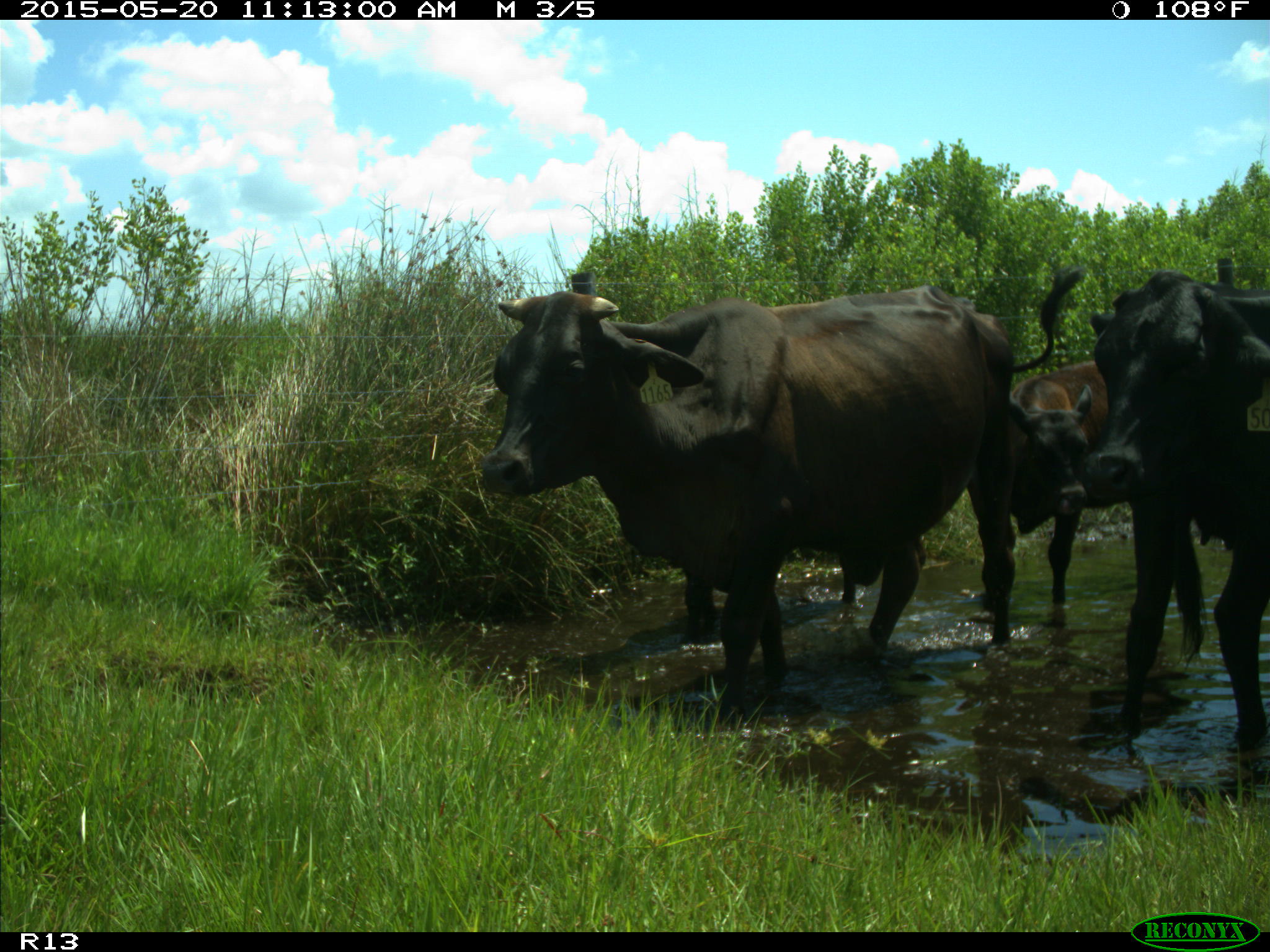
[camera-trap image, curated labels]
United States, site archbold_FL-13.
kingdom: Animalia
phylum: Chordata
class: Mammalia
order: Artiodactyla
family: Bovidae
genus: Bos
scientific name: Bos taurus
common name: domestic cow